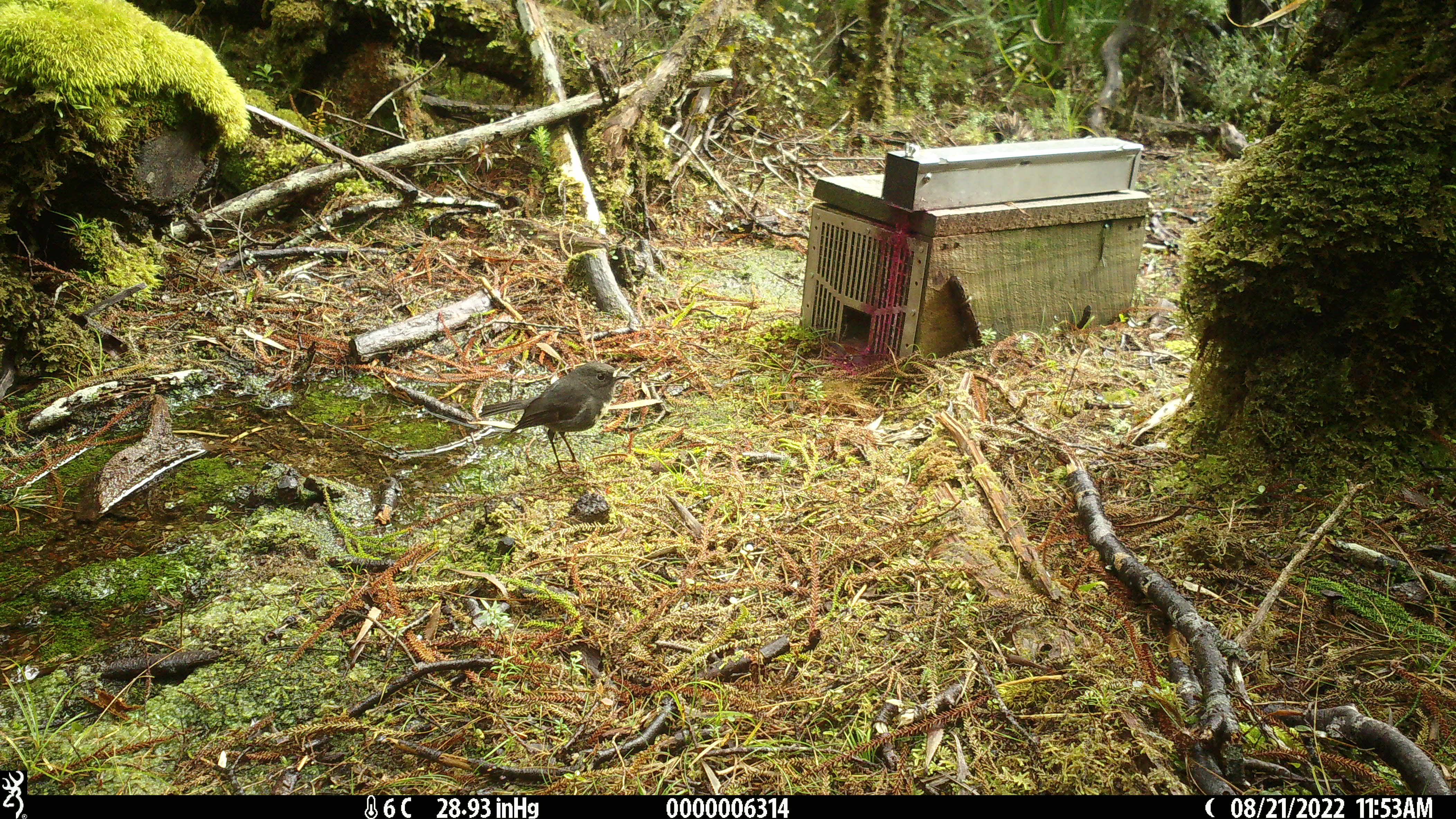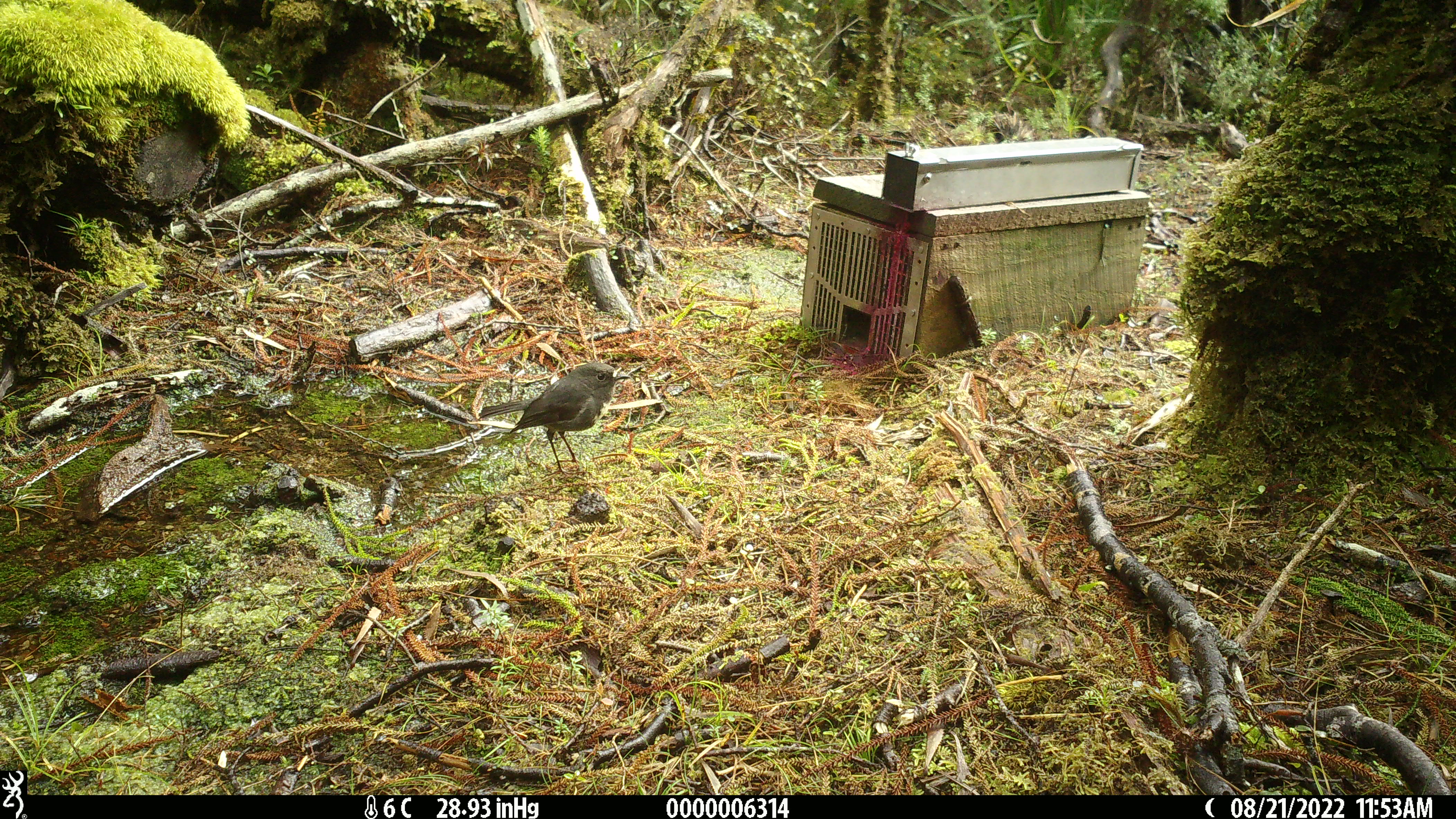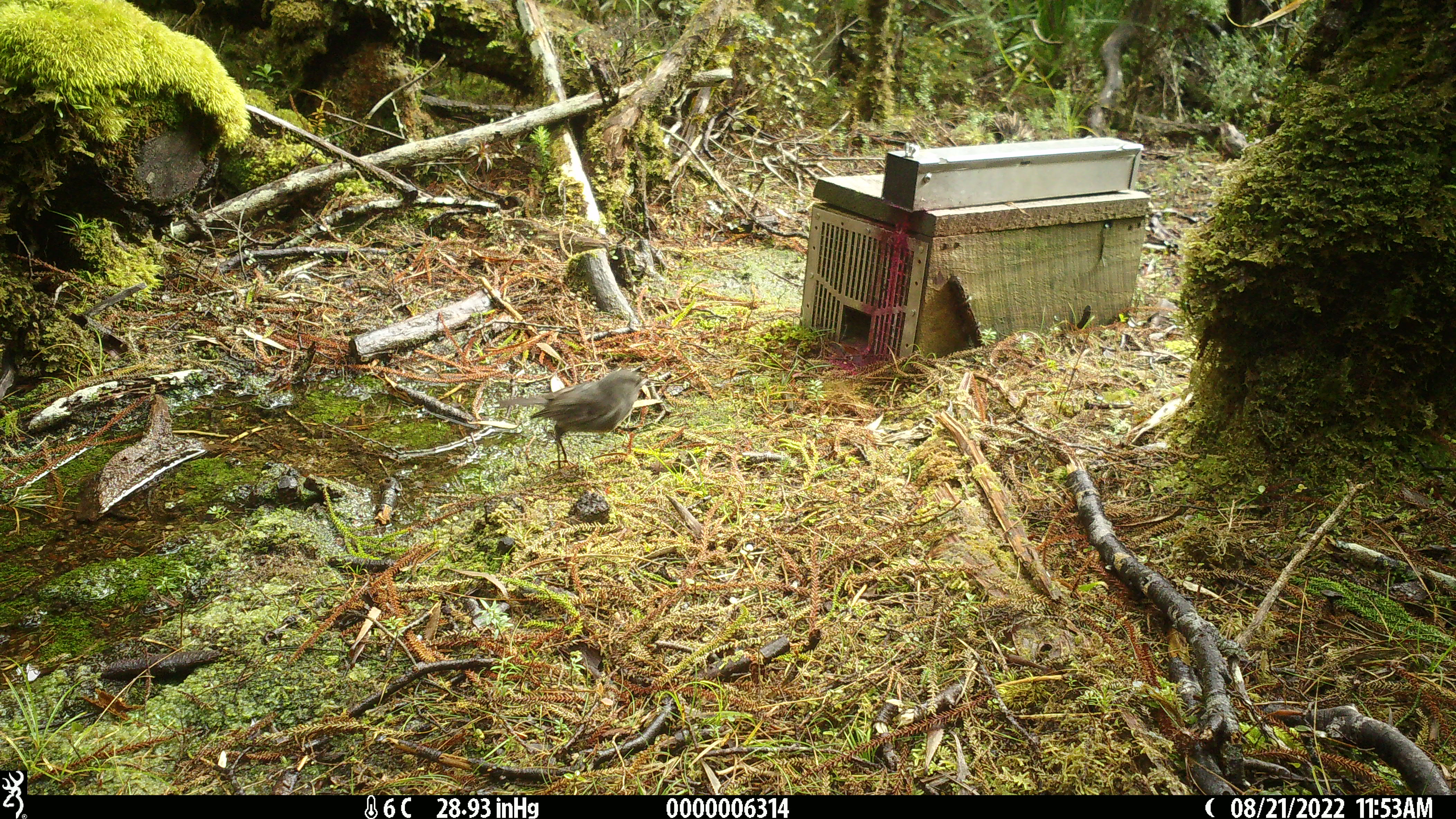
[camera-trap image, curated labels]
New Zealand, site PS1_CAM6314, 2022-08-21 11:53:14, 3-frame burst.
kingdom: Animalia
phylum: Chordata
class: Aves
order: Passeriformes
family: Petroicidae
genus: Petroica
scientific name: Petroica australis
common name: new zealand robin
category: robin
Robin (new zealand robin) (Petroica australis).